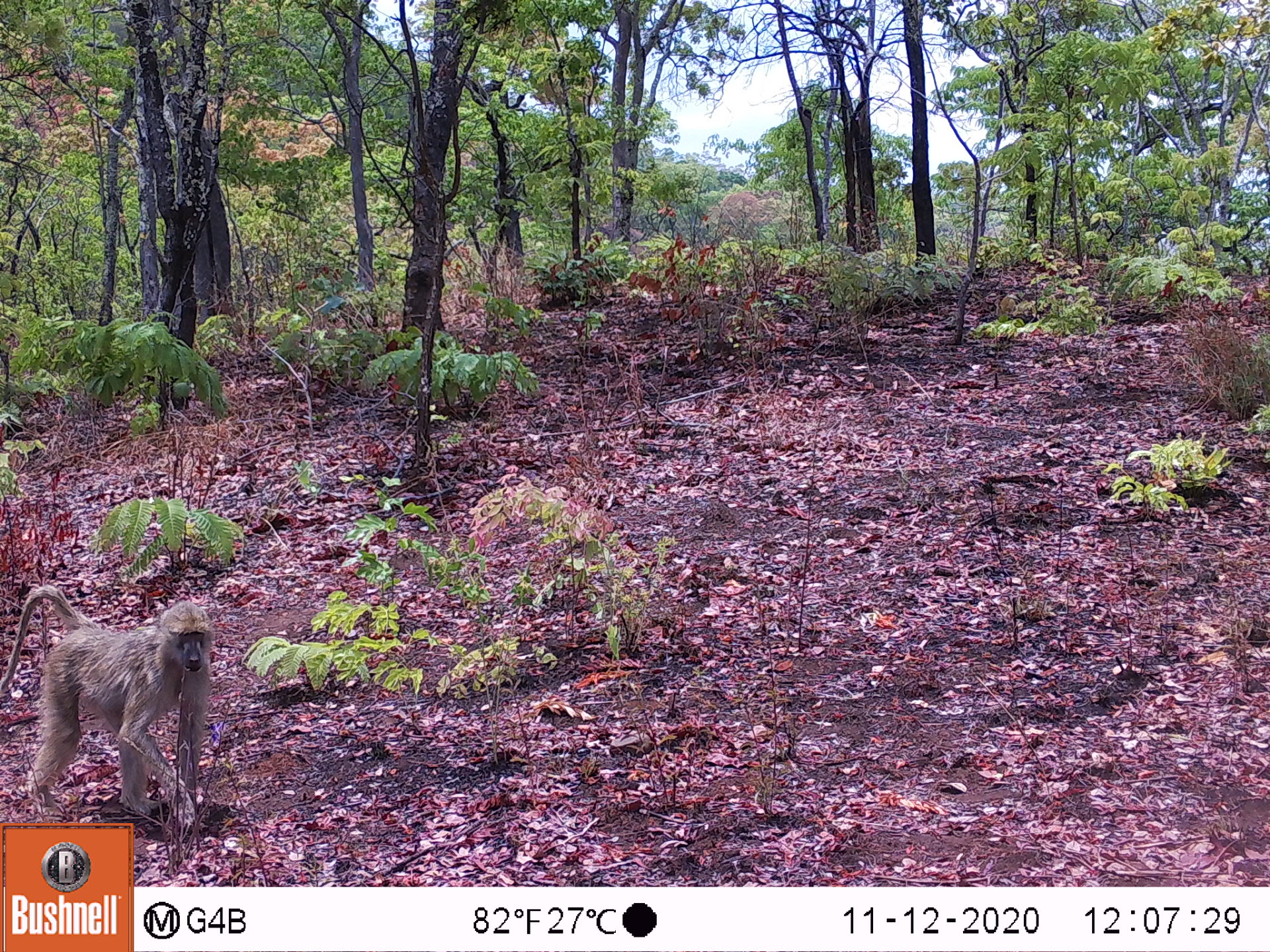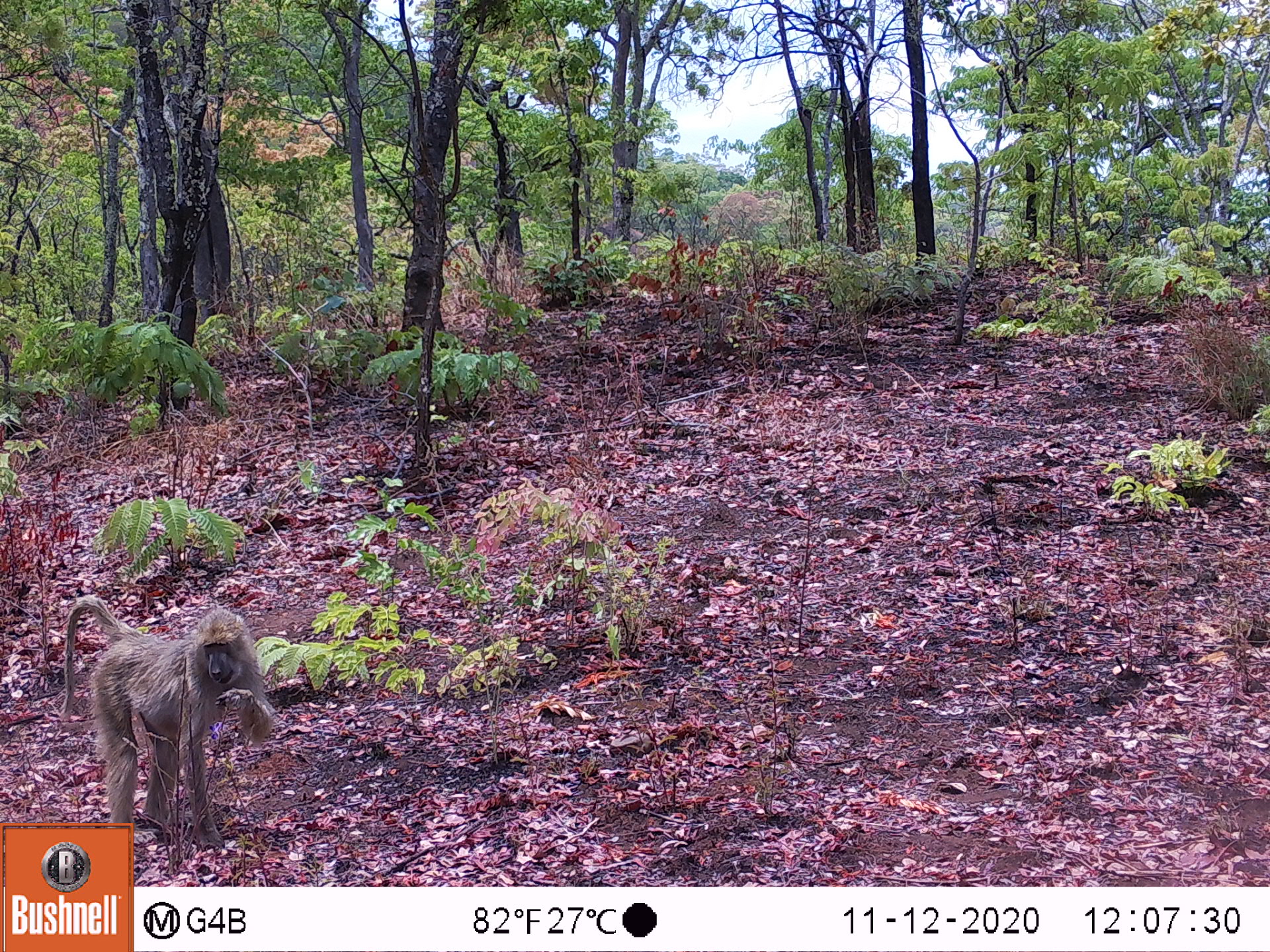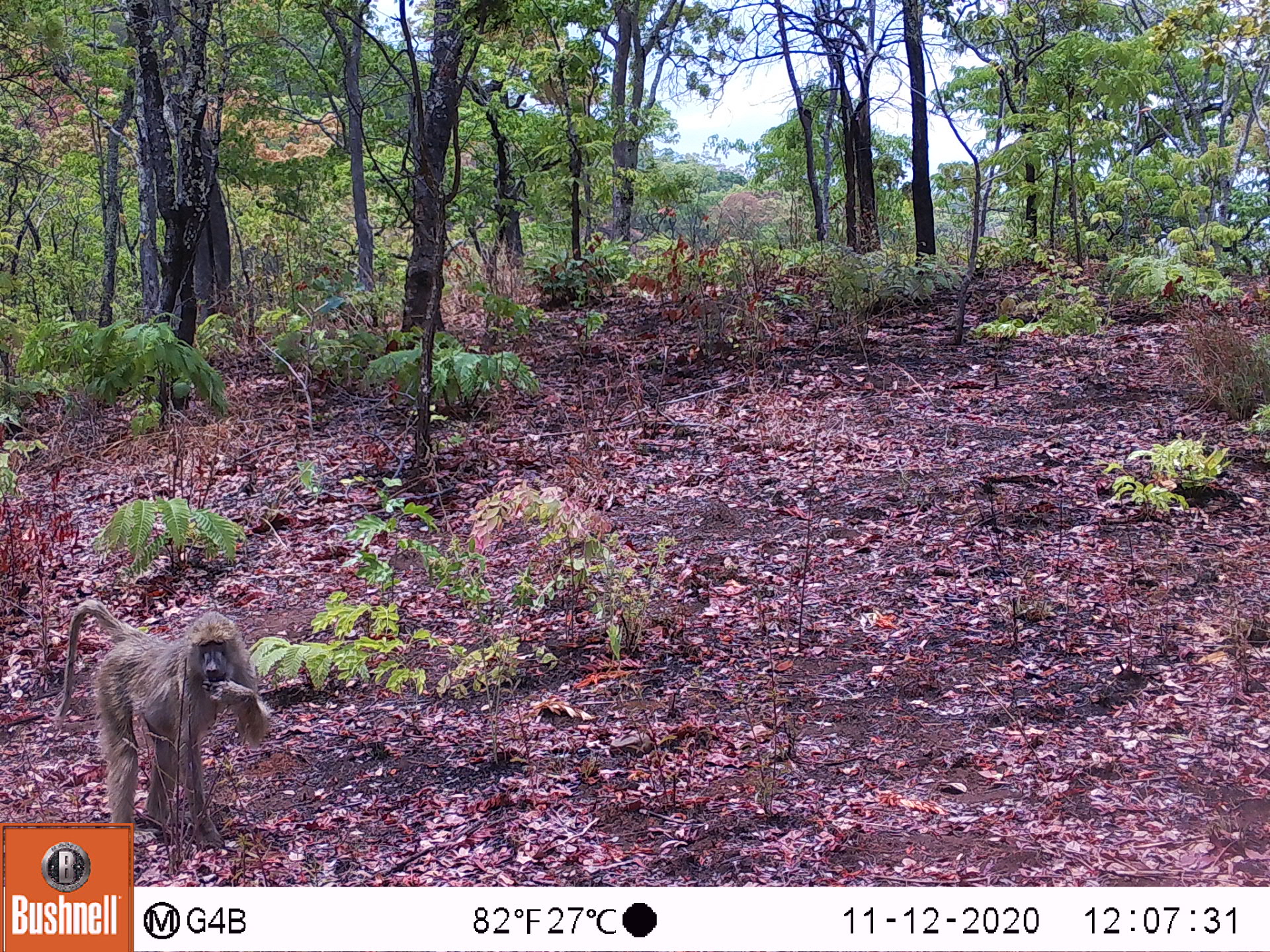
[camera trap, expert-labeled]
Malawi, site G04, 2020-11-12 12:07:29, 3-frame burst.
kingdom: Animalia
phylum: Chordata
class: Mammalia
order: Primates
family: Cercopithecidae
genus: Papio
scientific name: Papio cynocephalus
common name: yellow baboon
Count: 1.